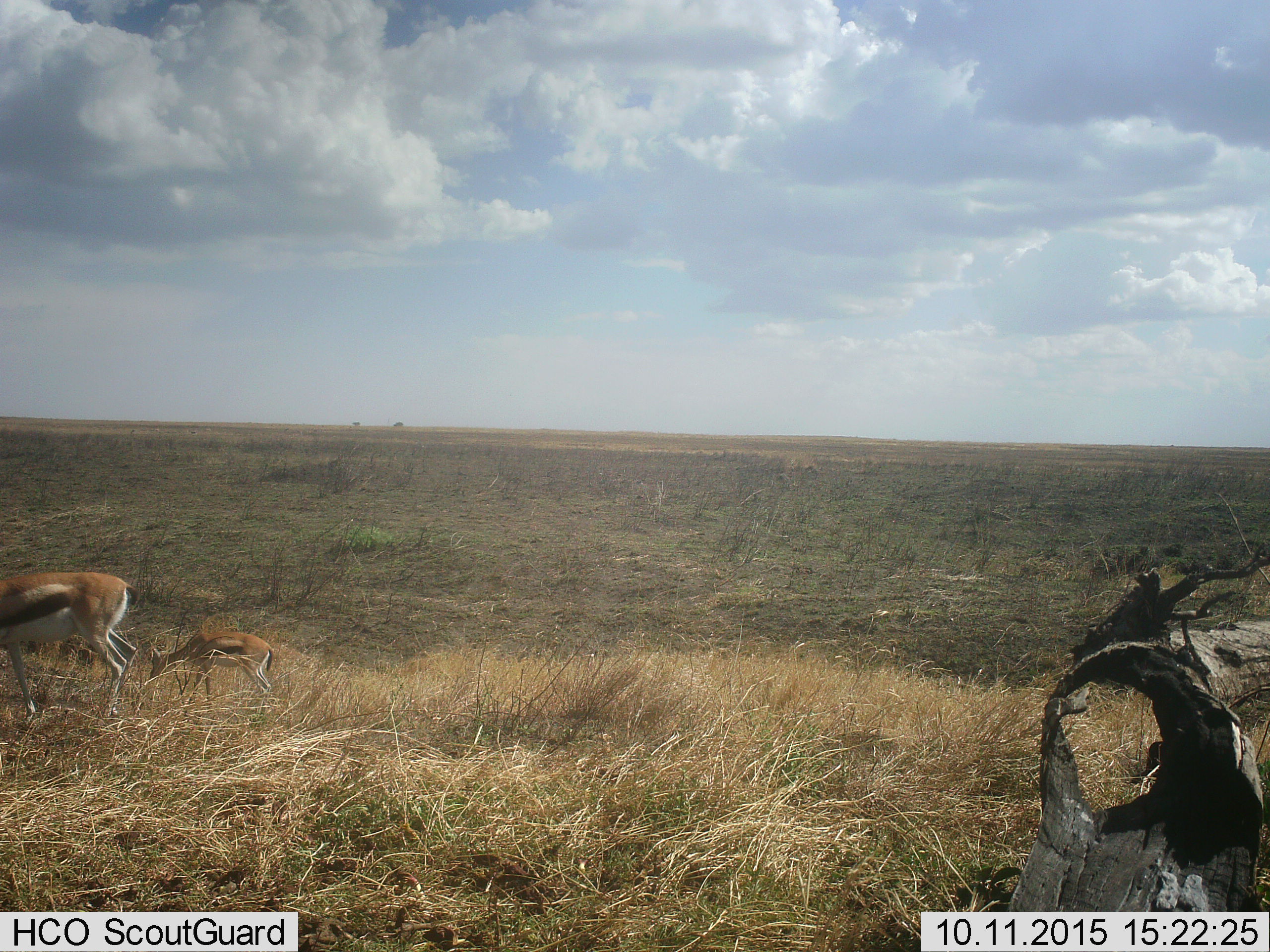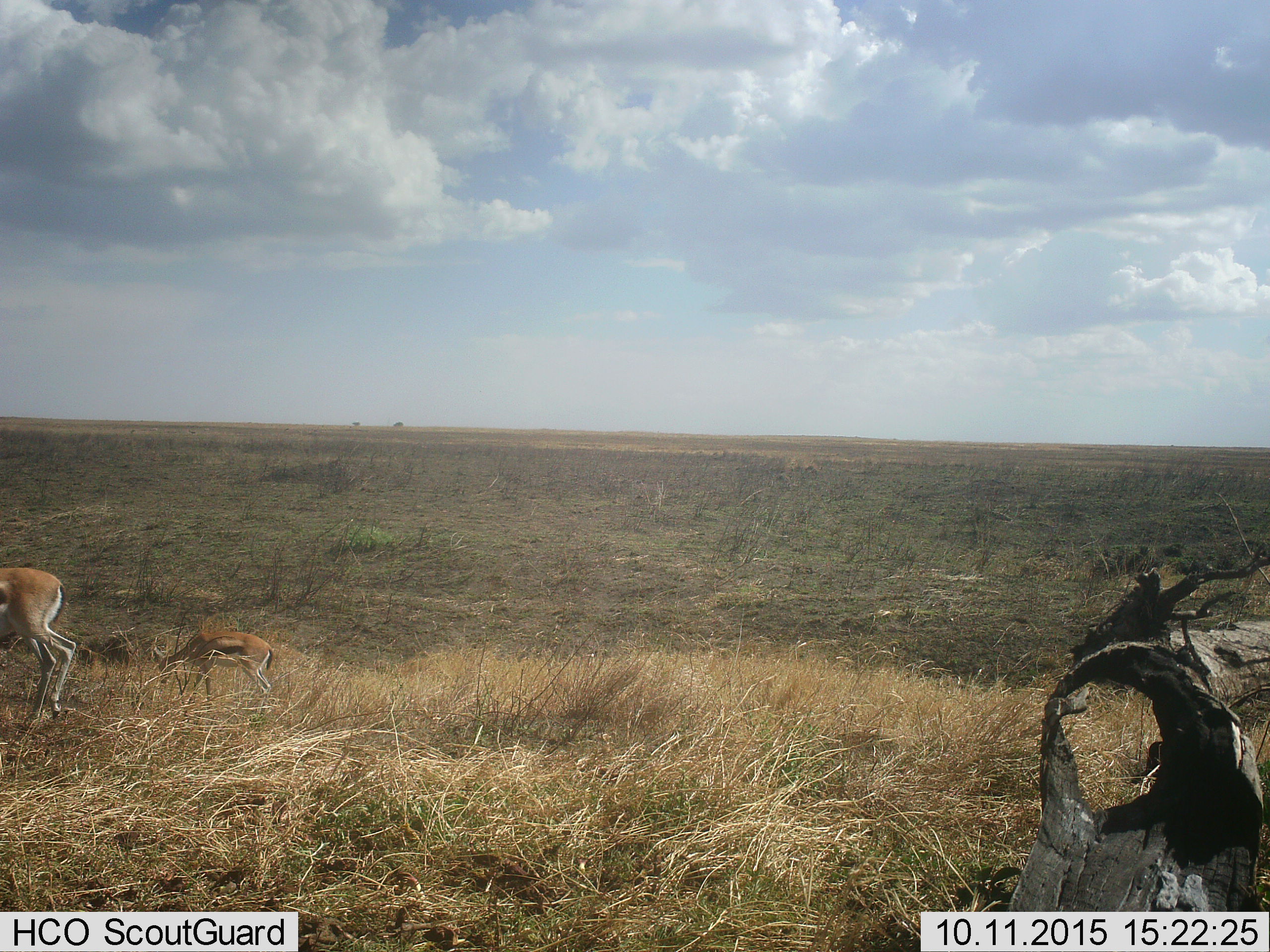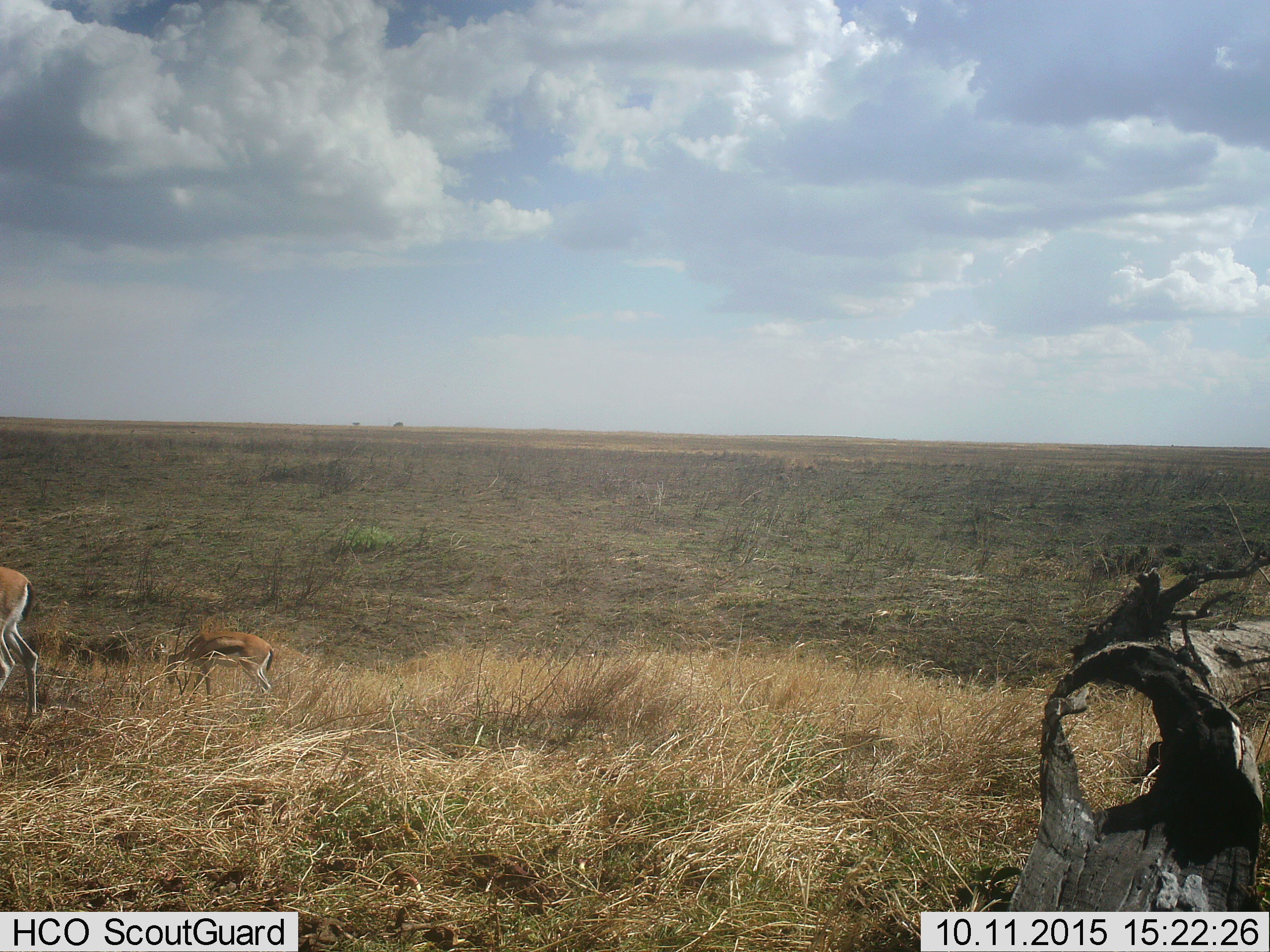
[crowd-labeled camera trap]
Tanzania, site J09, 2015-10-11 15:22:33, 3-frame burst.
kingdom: Animalia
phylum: Chordata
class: Mammalia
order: Artiodactyla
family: Bovidae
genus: Eudorcas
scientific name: Eudorcas thomsonii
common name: thomson's gazelle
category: gazellethomsons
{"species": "gazellethomsons (thomson's gazelle) (Eudorcas thomsonii)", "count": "2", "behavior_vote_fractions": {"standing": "29%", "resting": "0%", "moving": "57%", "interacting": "0%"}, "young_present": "29%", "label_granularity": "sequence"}